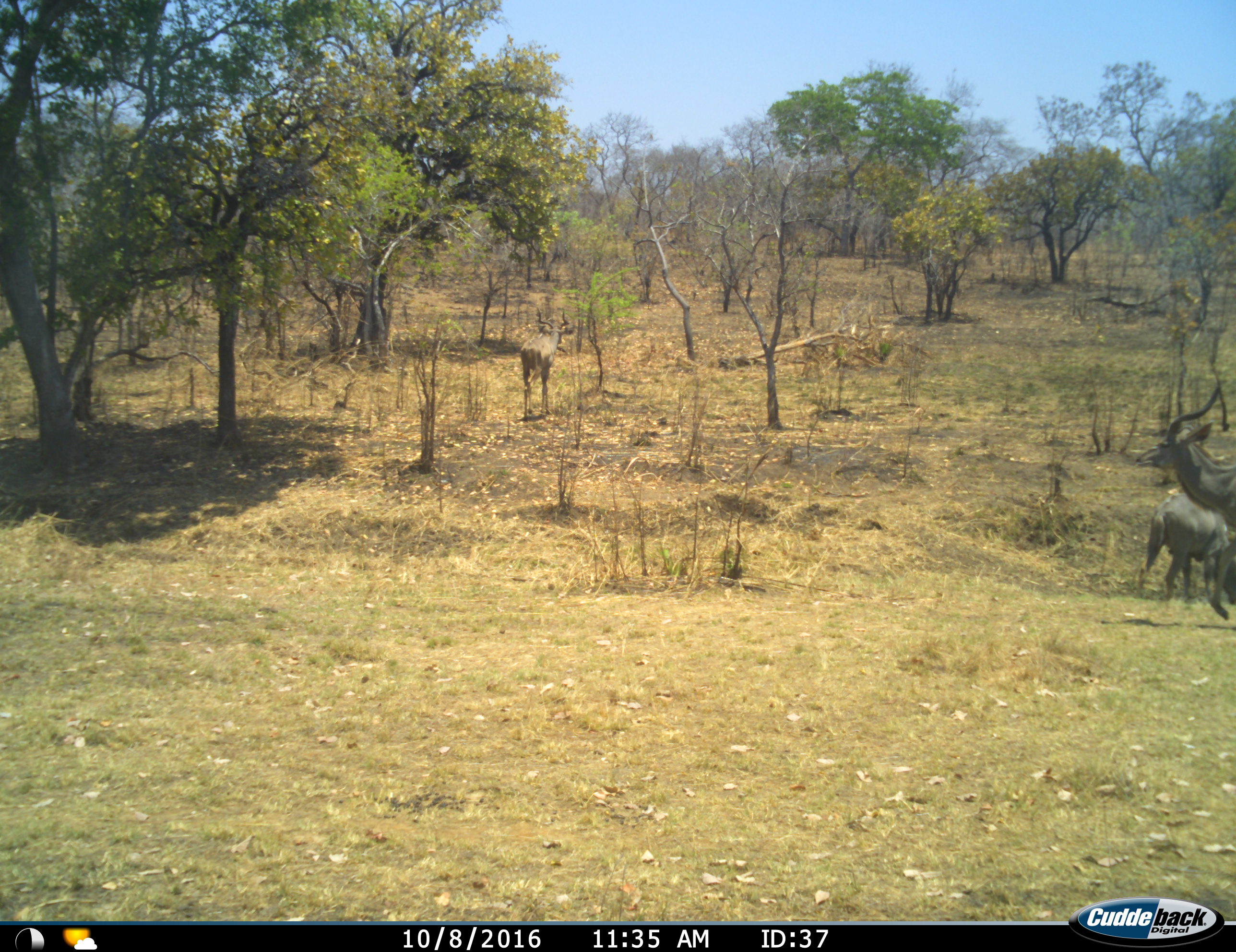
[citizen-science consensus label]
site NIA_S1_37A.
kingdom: Animalia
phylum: Chordata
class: Mammalia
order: Artiodactyla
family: Bovidae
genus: Tragelaphus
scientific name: Tragelaphus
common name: kudu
Kudu (Tragelaphus), count 3. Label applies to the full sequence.